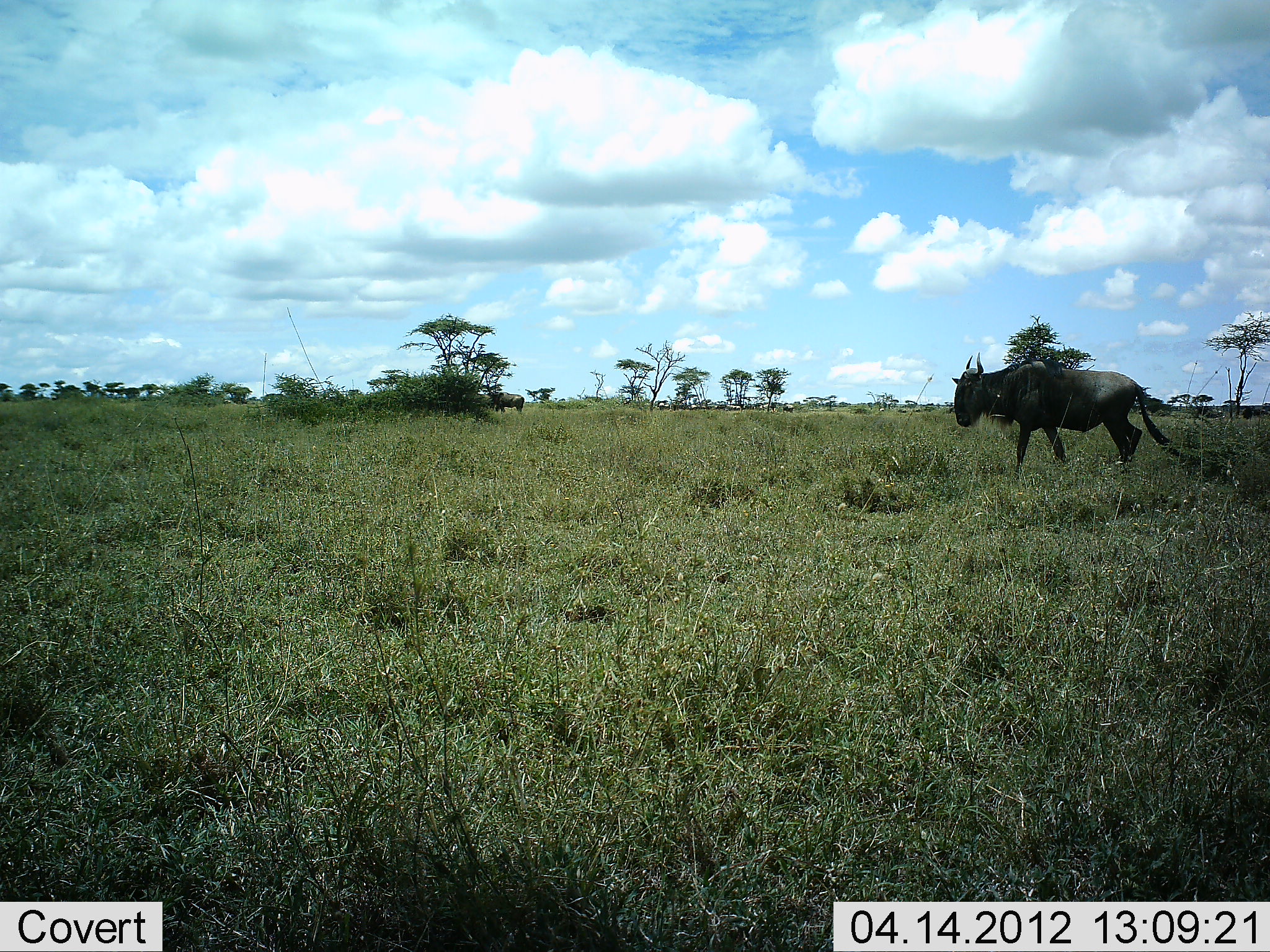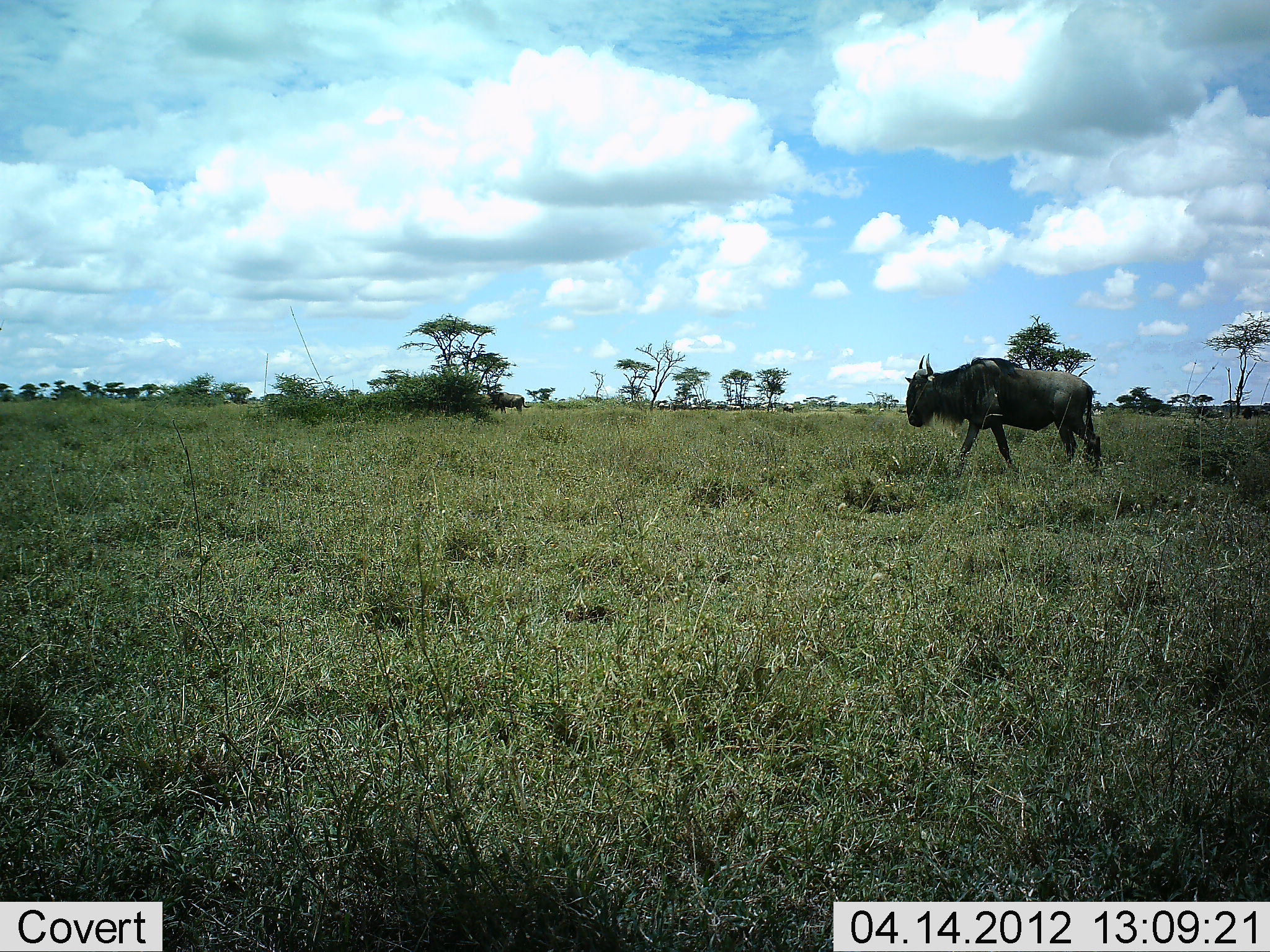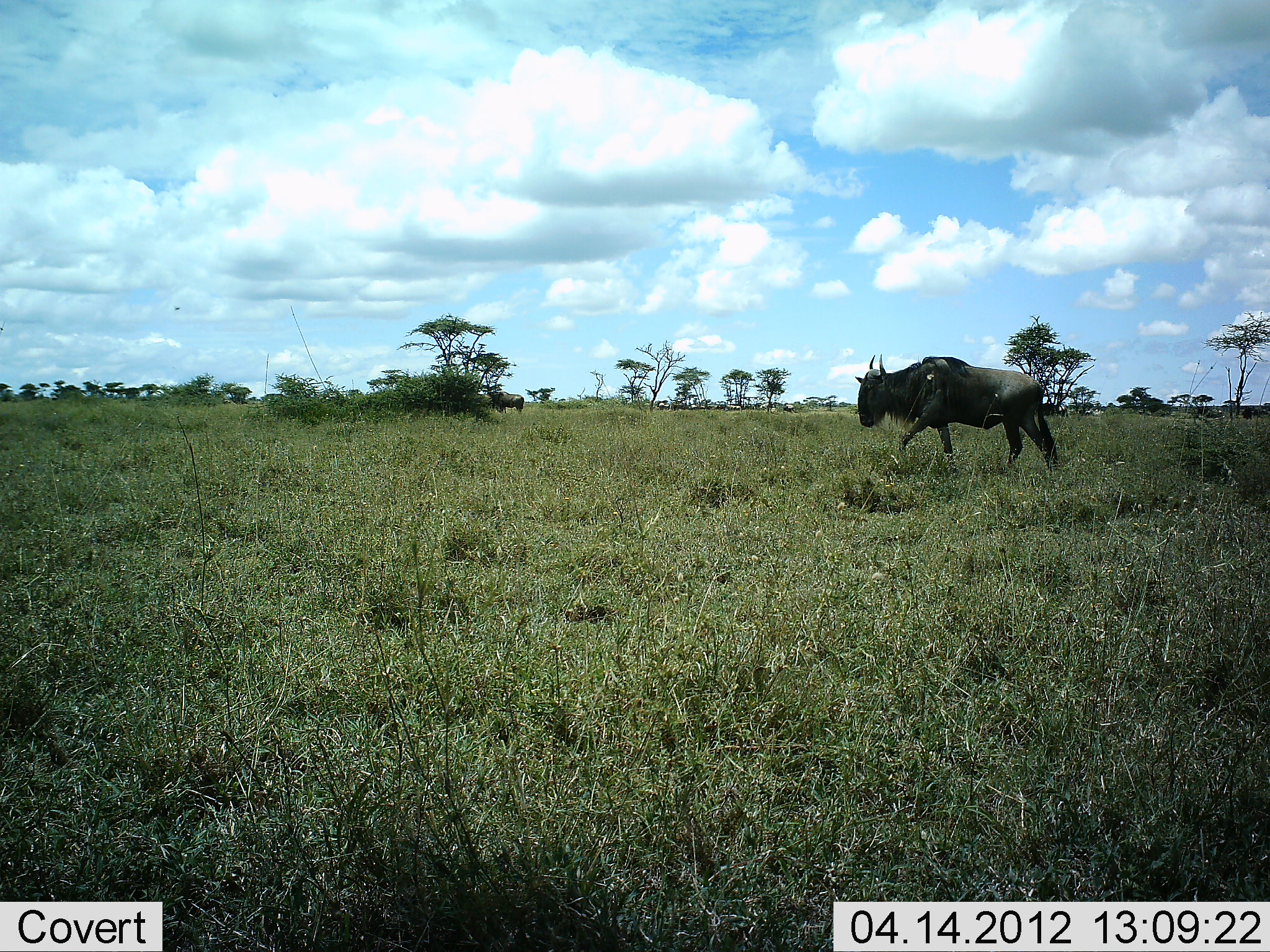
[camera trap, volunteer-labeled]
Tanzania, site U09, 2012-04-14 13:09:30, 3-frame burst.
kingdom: Animalia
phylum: Chordata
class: Mammalia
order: Artiodactyla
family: Bovidae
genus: Connochaetes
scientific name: Connochaetes taurinus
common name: blue wildebeest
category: wildebeest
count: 1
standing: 22%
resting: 0%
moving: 100%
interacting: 0%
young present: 0%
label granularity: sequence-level